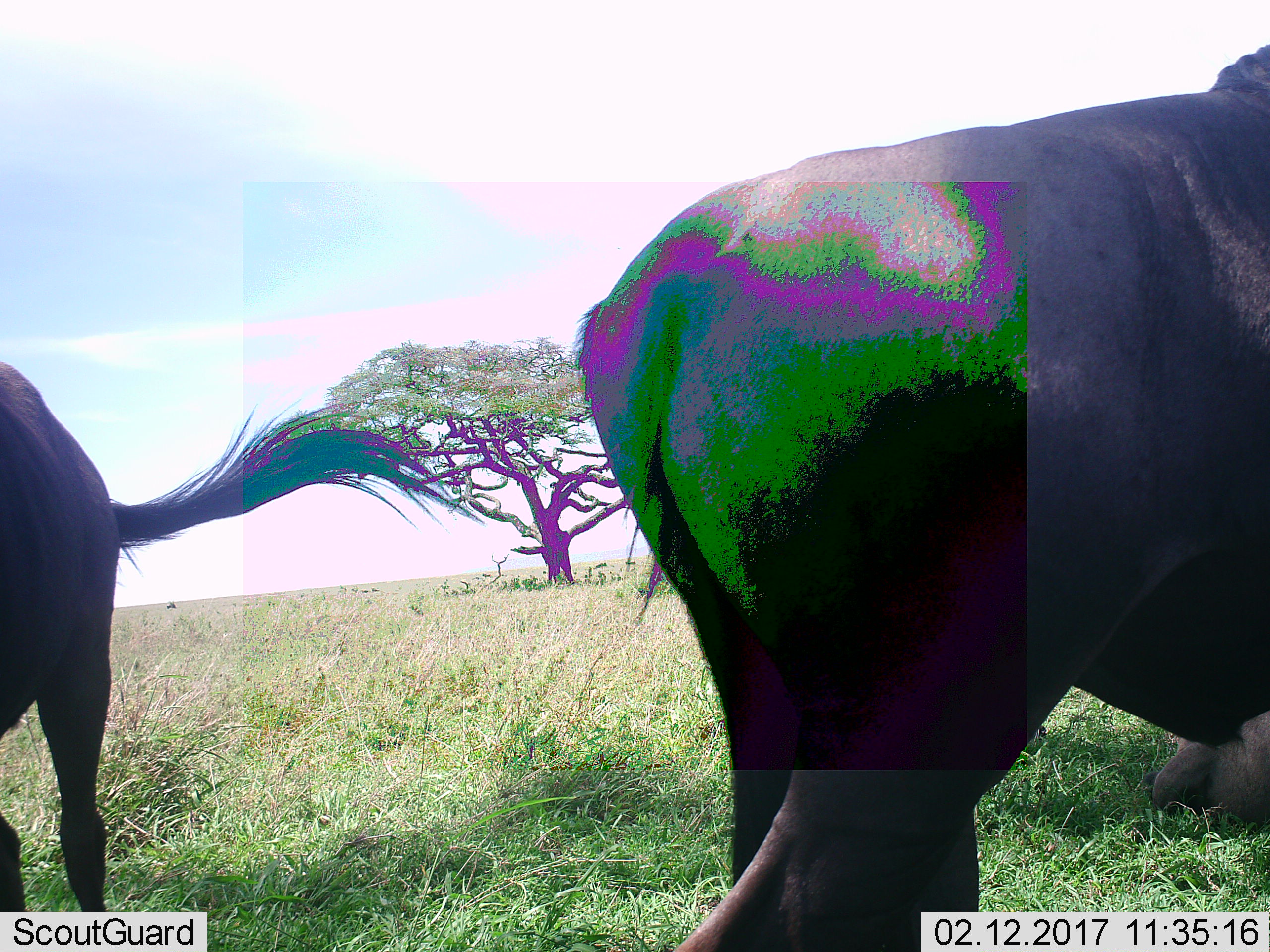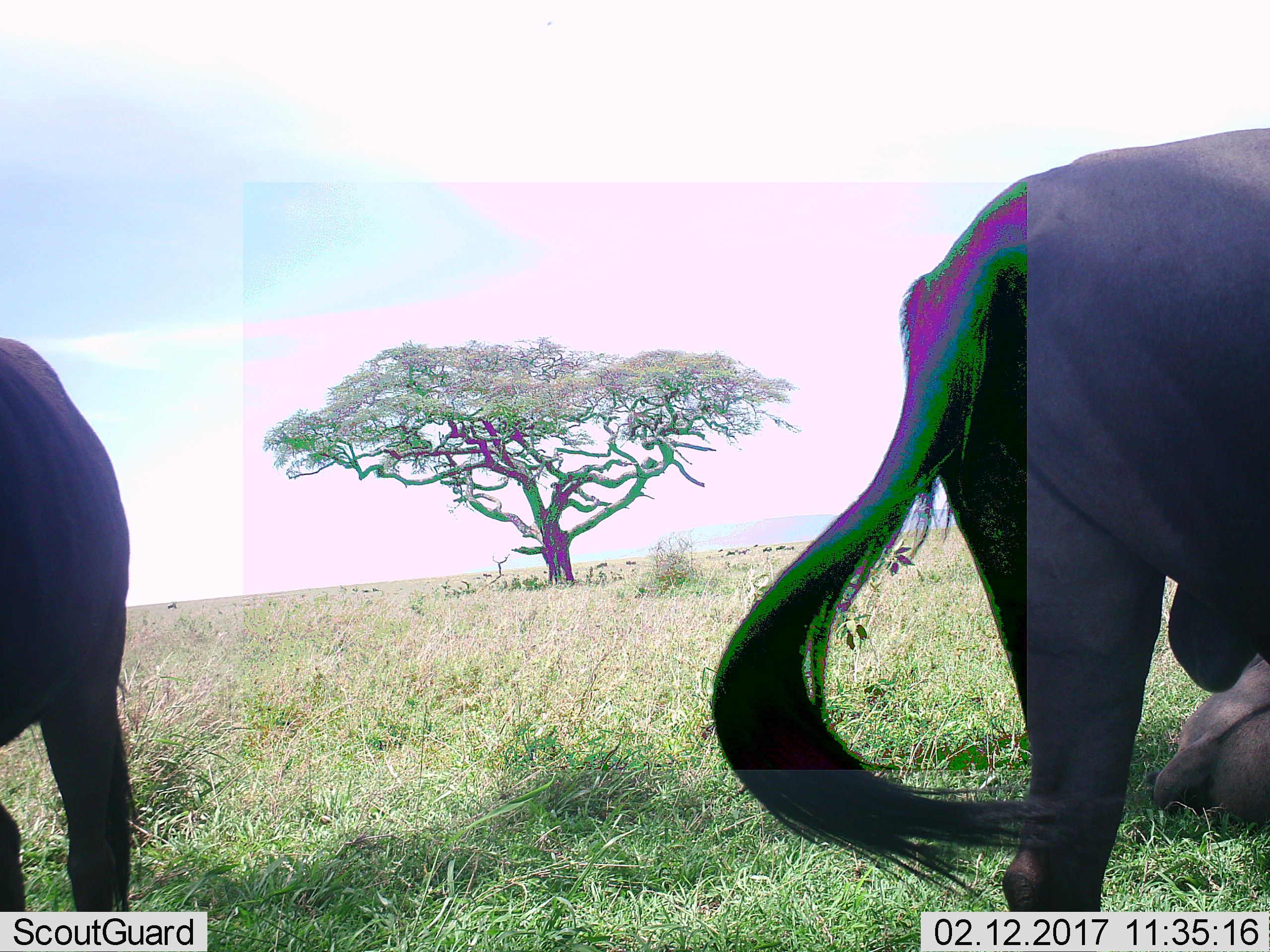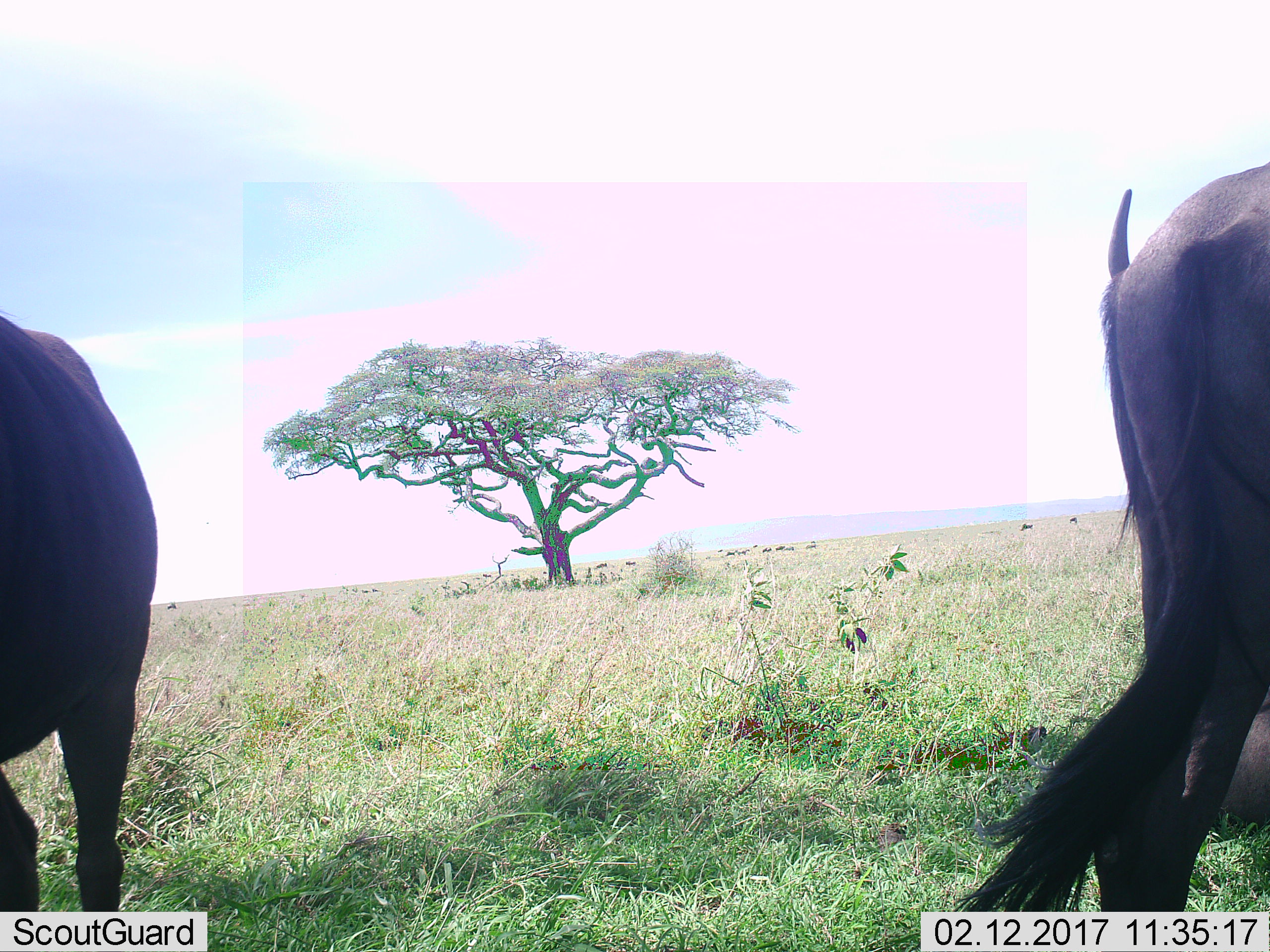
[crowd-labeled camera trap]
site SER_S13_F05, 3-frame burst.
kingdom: Animalia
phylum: Chordata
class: Mammalia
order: Artiodactyla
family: Bovidae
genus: Connochaetes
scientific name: Connochaetes taurinus taurinus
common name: blue wildebeest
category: wildebeestblue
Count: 3.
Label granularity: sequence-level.